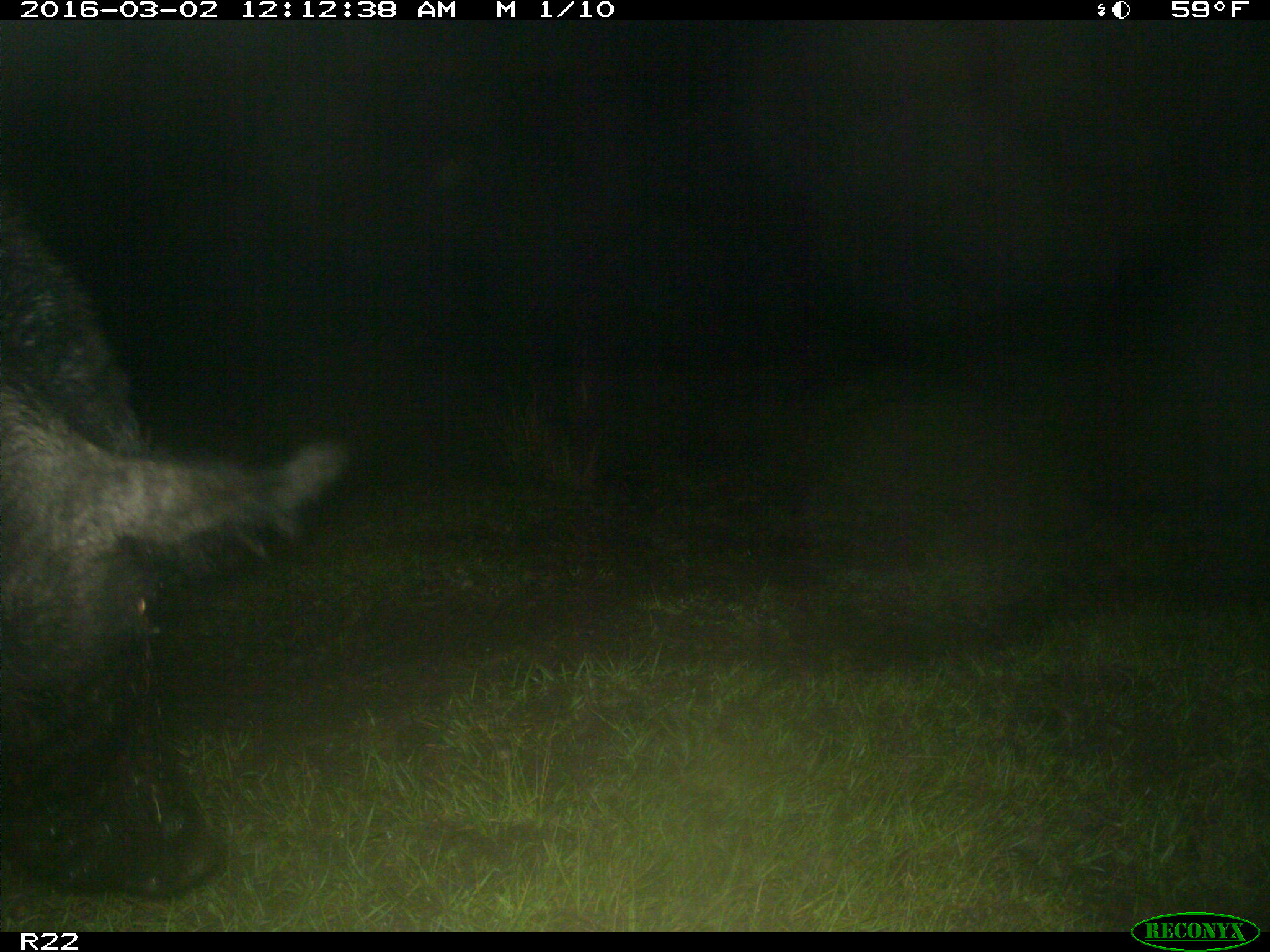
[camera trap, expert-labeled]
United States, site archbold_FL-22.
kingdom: Animalia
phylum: Chordata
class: Mammalia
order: Artiodactyla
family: Suidae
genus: Sus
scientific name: Sus scrofa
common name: wild boar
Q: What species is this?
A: Sus scrofa (wild boar).